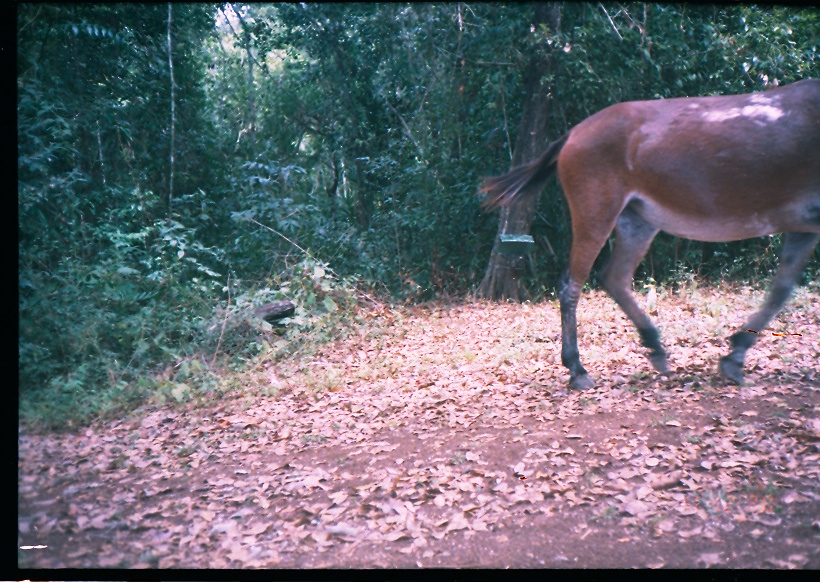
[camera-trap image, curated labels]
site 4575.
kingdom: Animalia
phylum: Chordata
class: Mammalia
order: Perissodactyla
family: Equidae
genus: Equus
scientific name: Equus ferus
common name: wild horse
Equus ferus (wild horse).